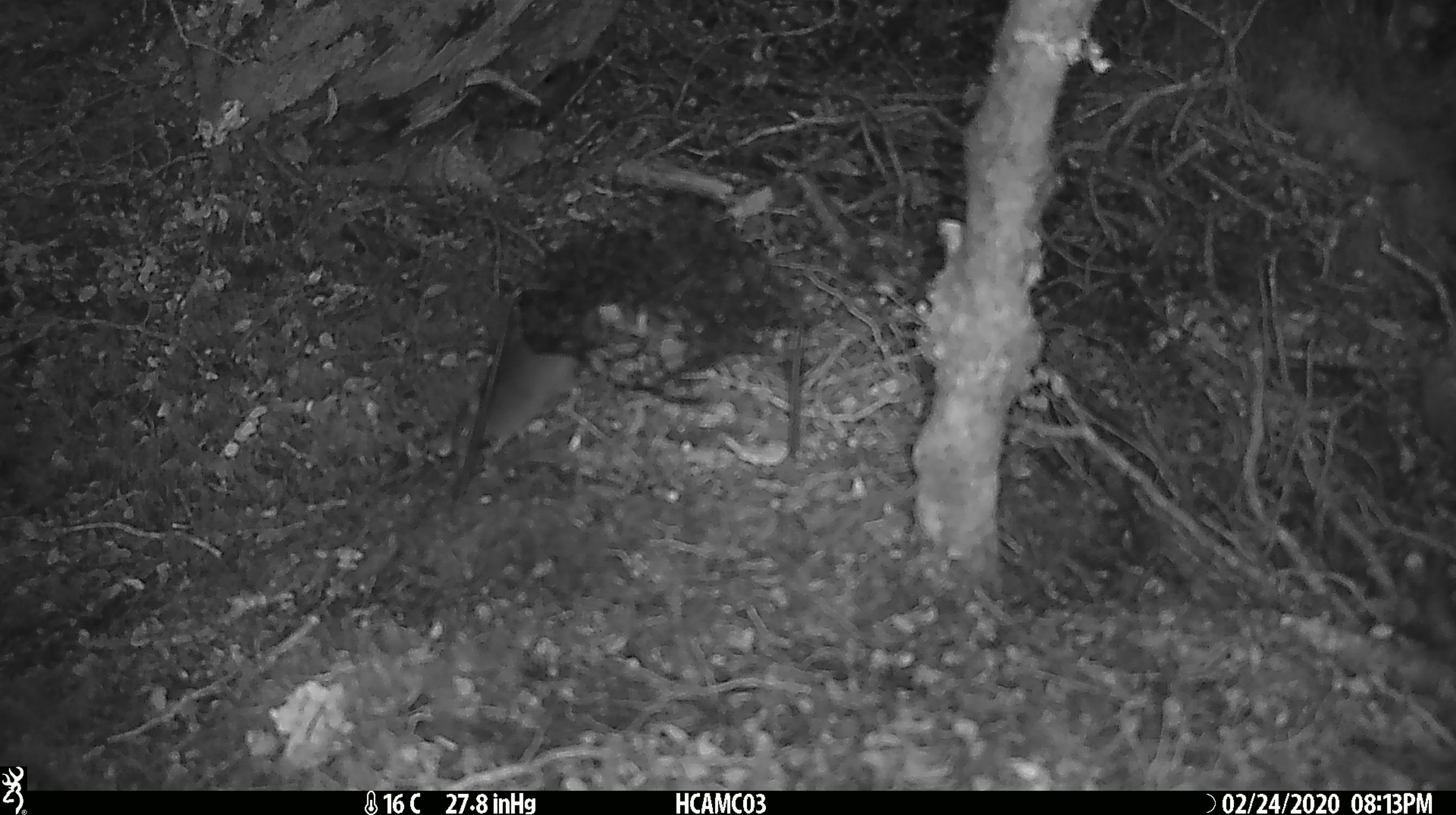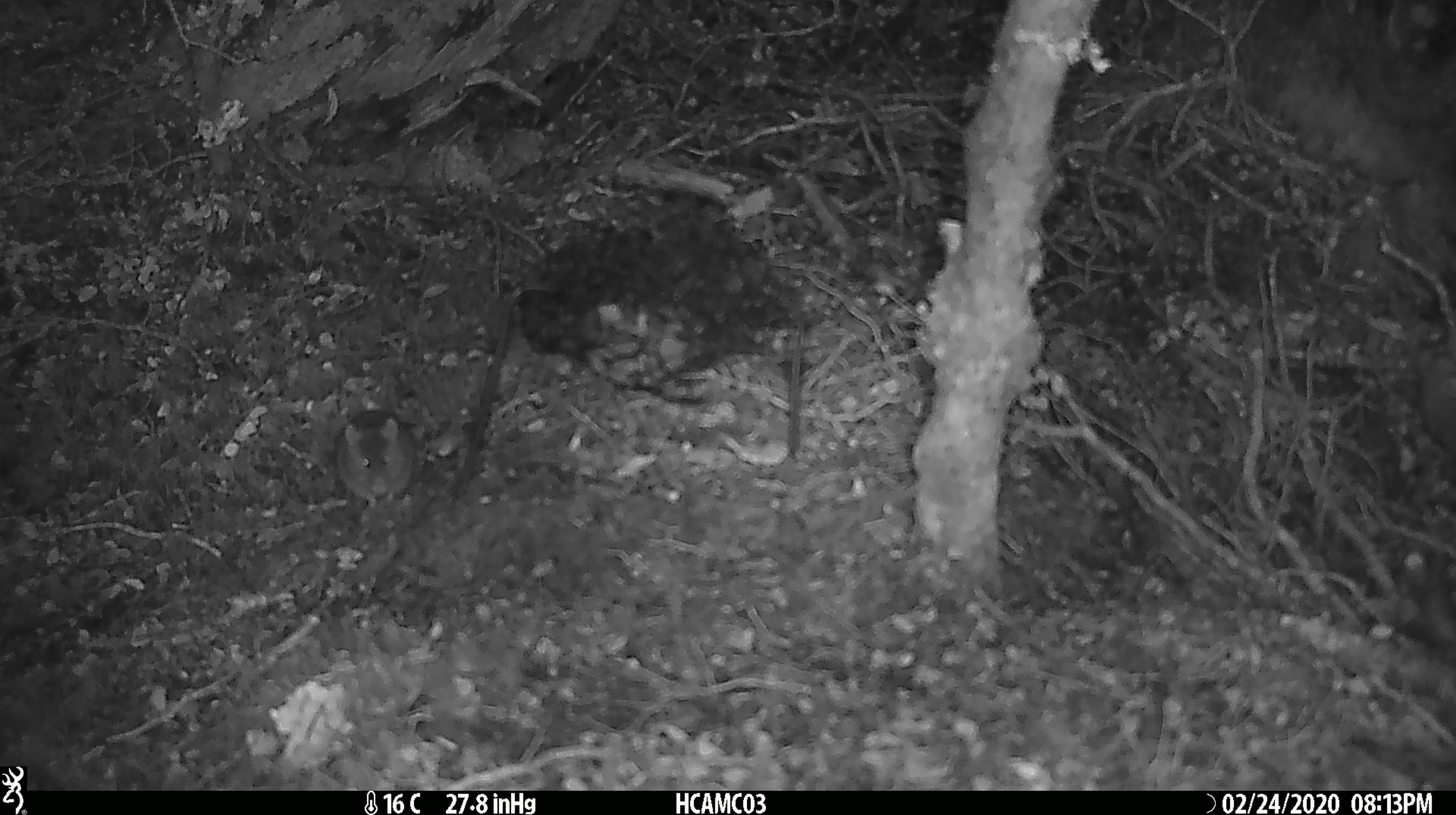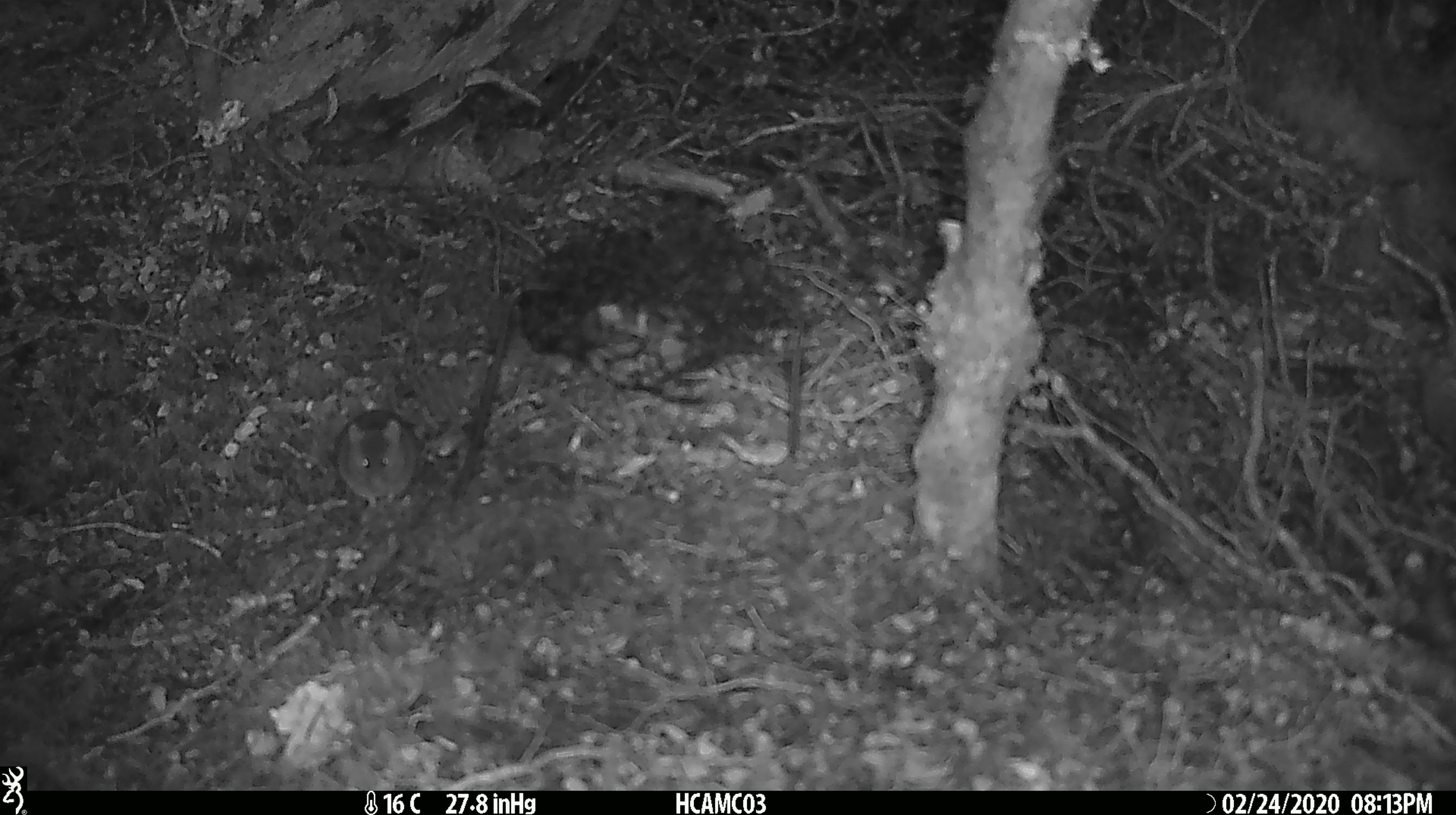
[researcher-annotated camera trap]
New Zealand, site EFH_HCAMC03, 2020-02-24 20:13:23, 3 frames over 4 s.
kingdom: Animalia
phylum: Chordata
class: Mammalia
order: Rodentia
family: Muridae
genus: Mus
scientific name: Mus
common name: mouse